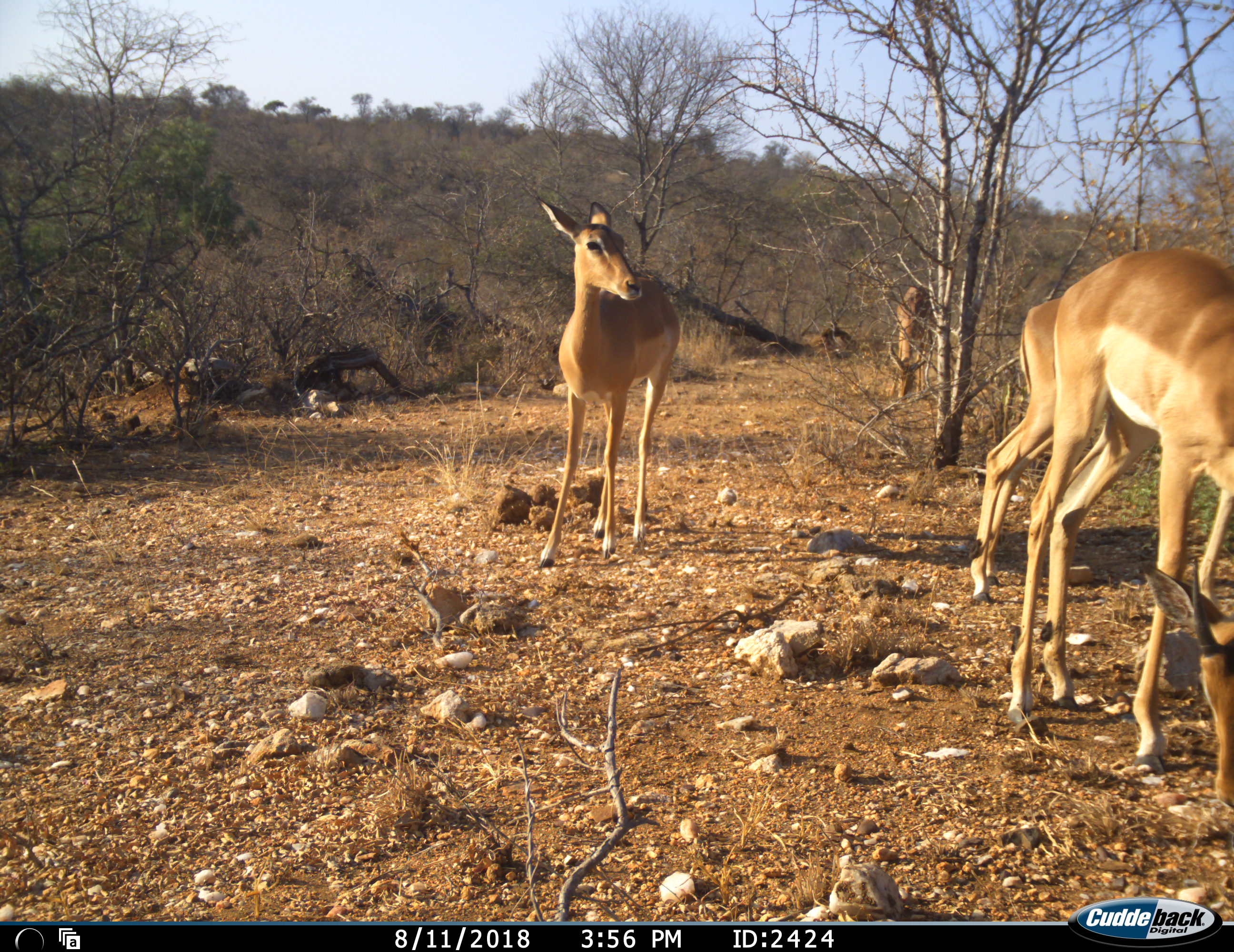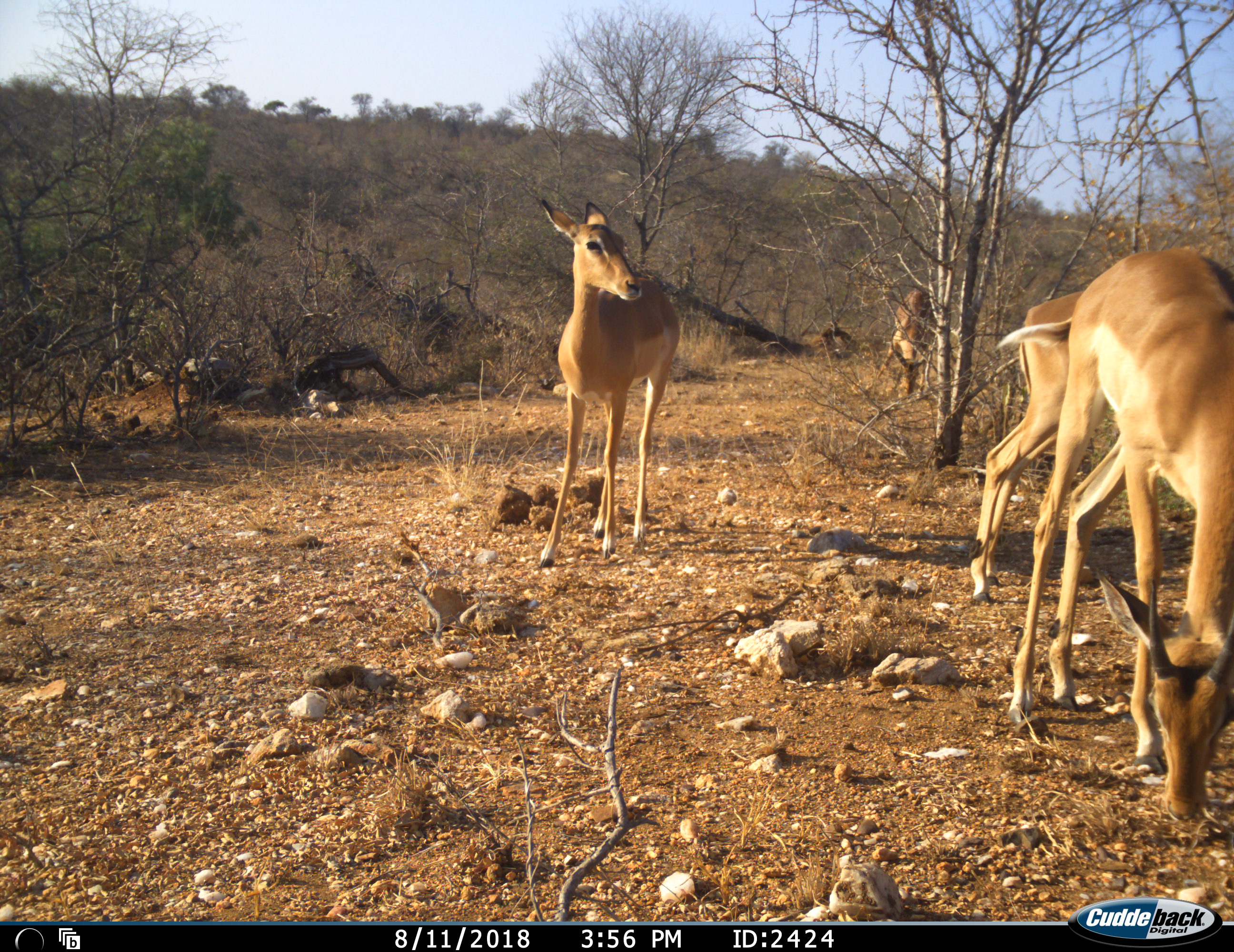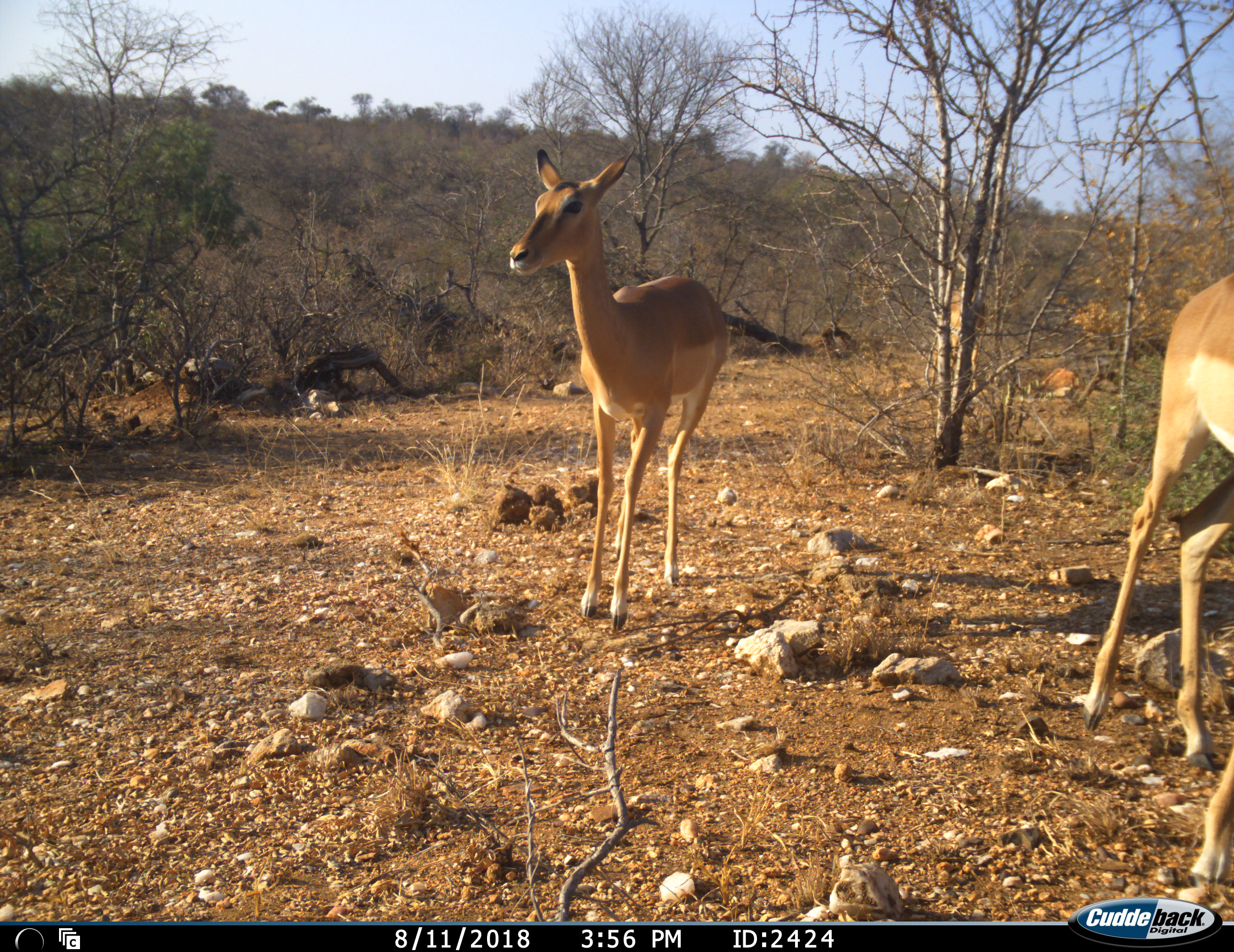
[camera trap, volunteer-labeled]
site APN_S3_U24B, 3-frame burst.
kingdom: Animalia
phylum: Chordata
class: Mammalia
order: Artiodactyla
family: Bovidae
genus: Aepyceros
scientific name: Aepyceros melampus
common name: impala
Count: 4.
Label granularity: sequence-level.